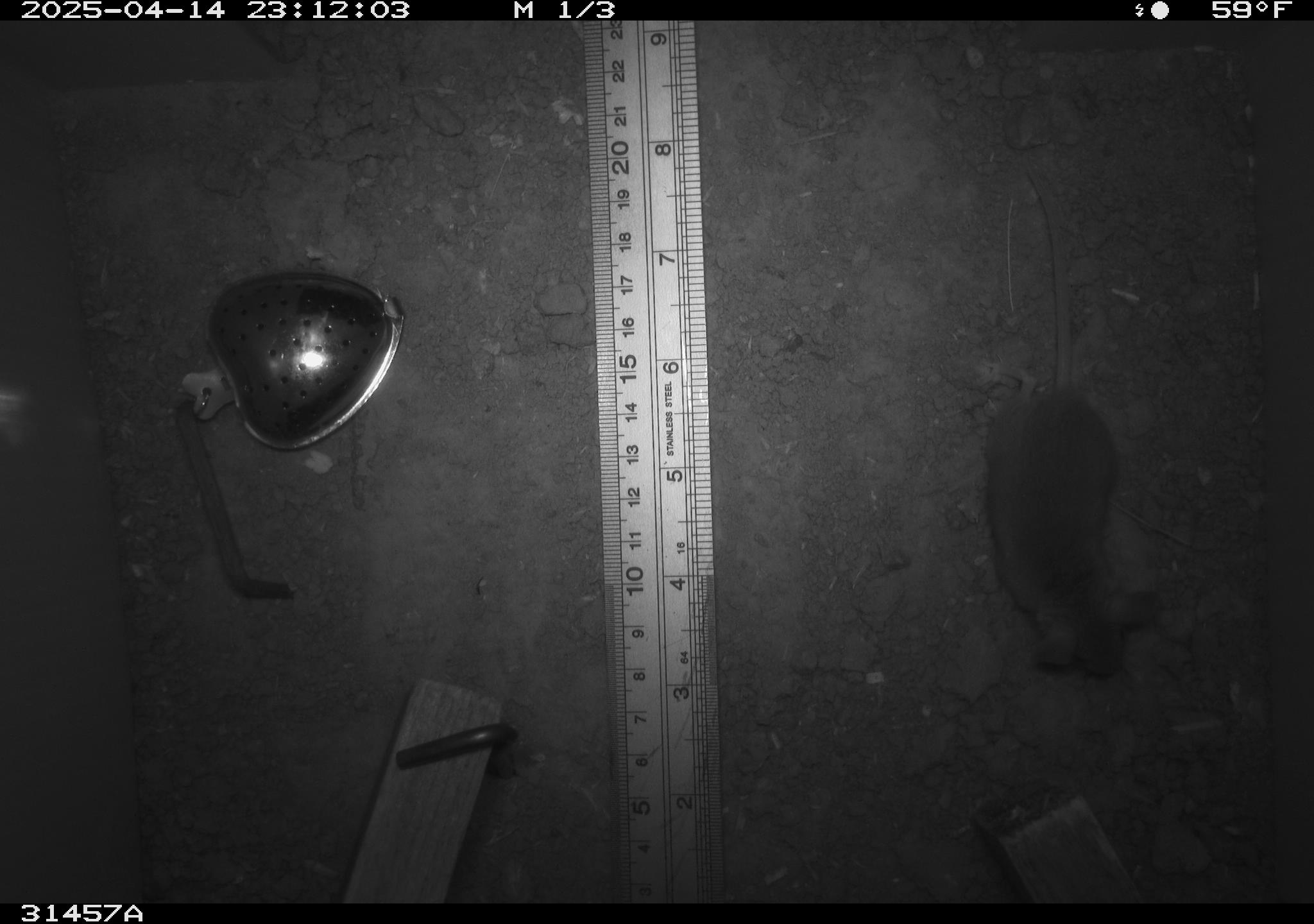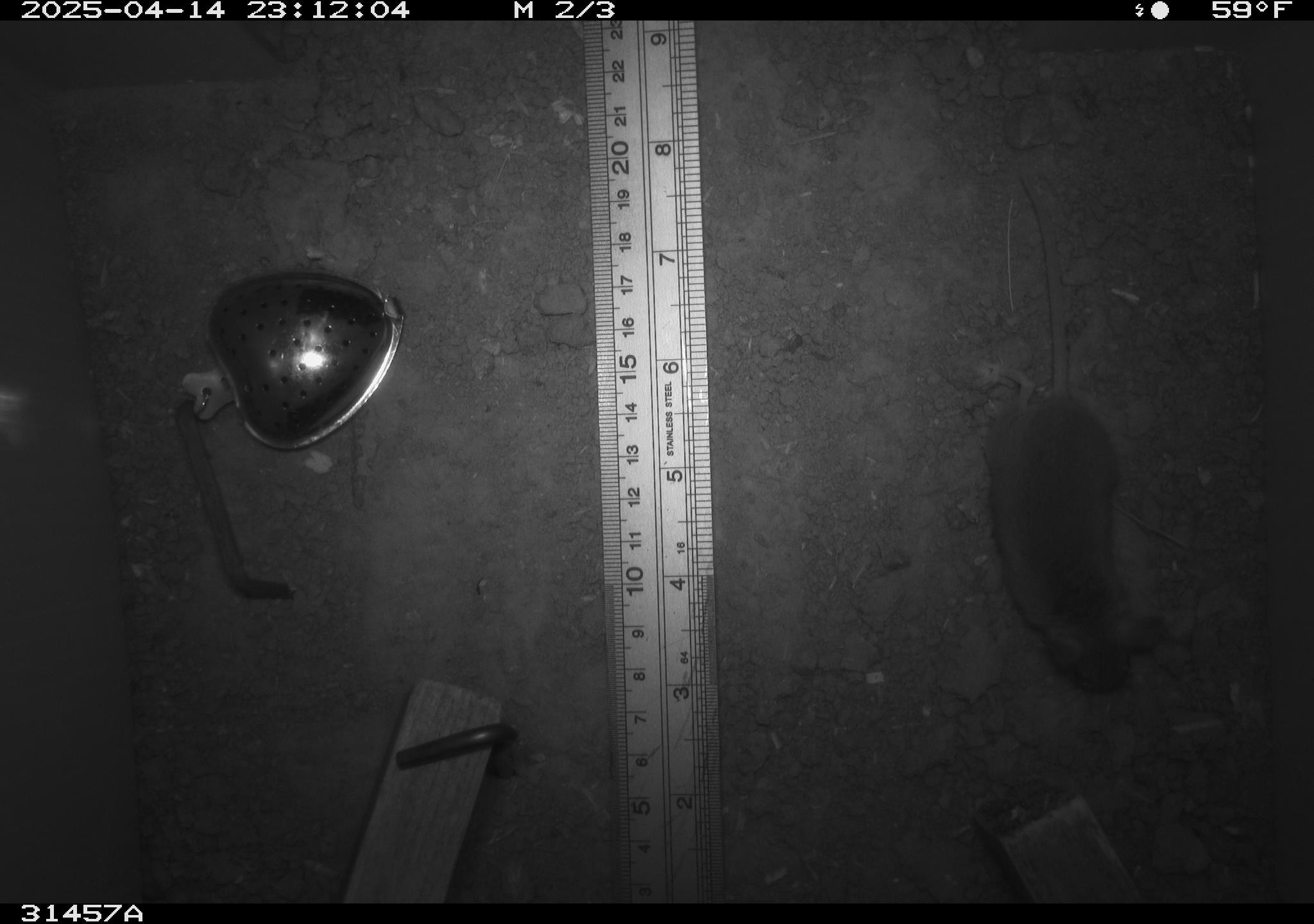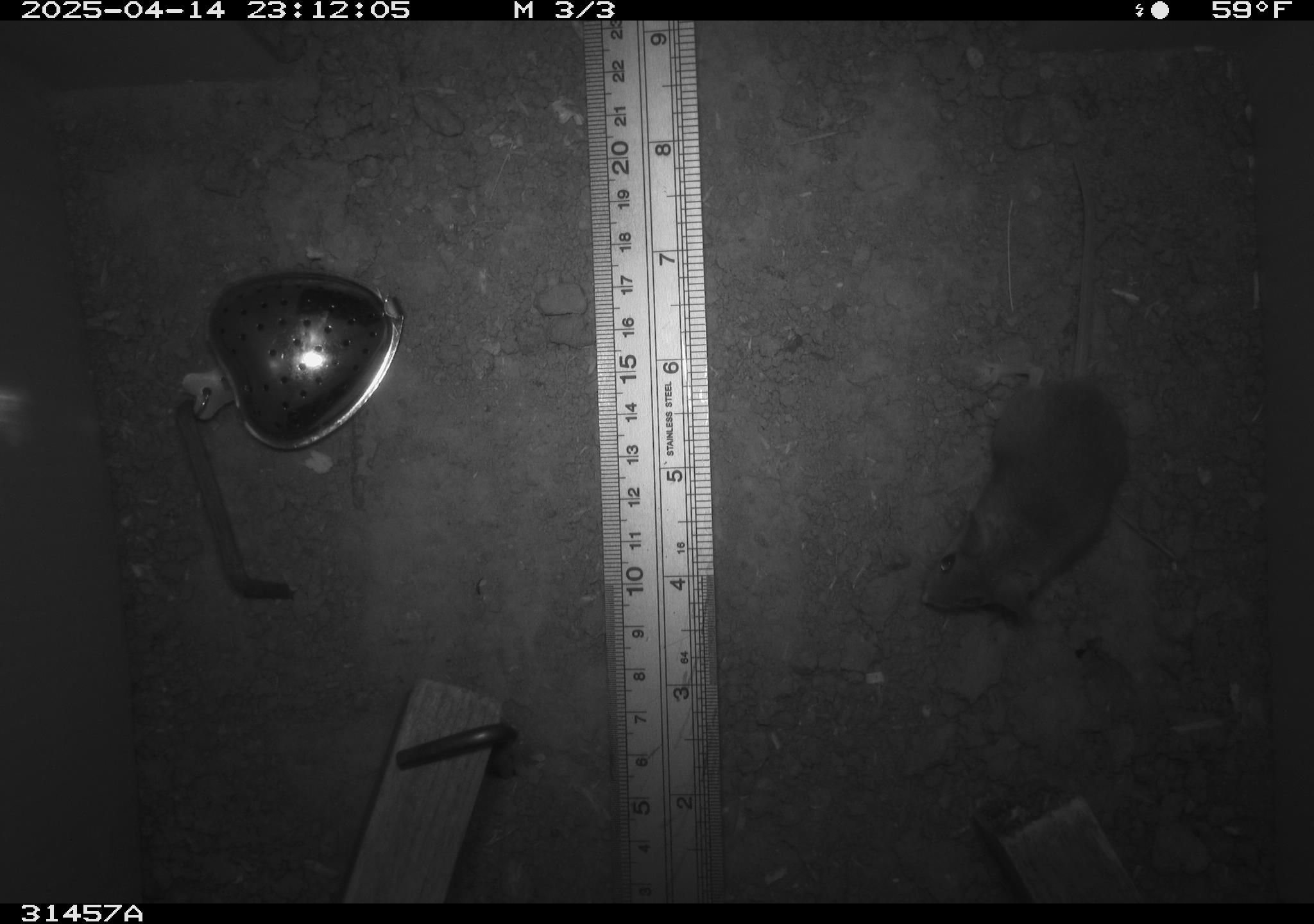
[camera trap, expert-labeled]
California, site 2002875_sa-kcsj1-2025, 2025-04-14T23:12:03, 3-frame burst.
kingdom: Animalia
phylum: Chordata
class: Mammalia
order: Rodentia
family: Muridae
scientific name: Muridae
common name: murids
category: muridae family